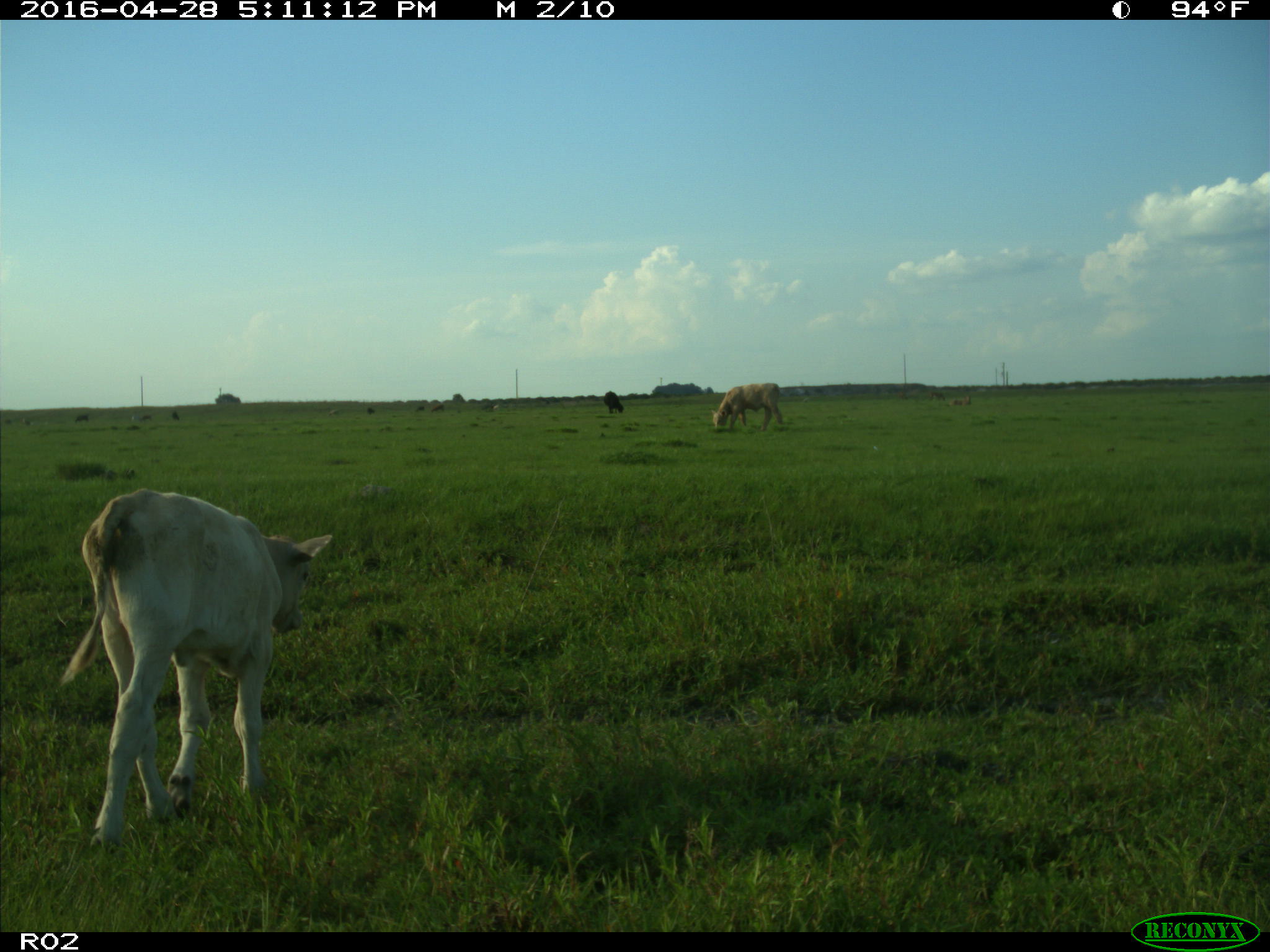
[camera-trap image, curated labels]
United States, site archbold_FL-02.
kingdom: Animalia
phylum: Chordata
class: Mammalia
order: Artiodactyla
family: Bovidae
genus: Bos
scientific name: Bos taurus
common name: domestic cow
Bos taurus (domestic cow).